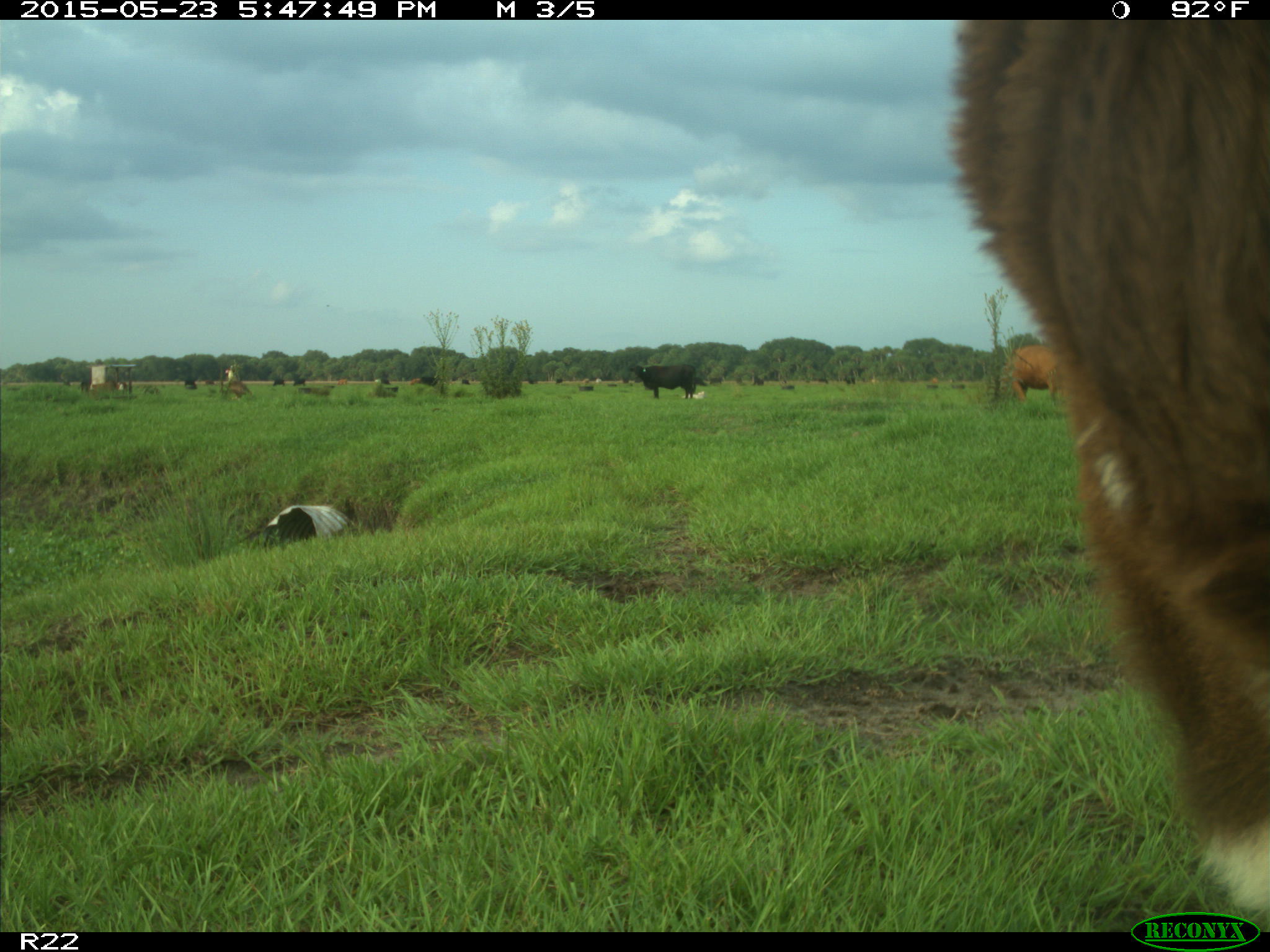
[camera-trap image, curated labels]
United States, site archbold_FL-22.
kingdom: Animalia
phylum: Chordata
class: Mammalia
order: Artiodactyla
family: Bovidae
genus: Bos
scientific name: Bos taurus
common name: domestic cow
Bos taurus (domestic cow).